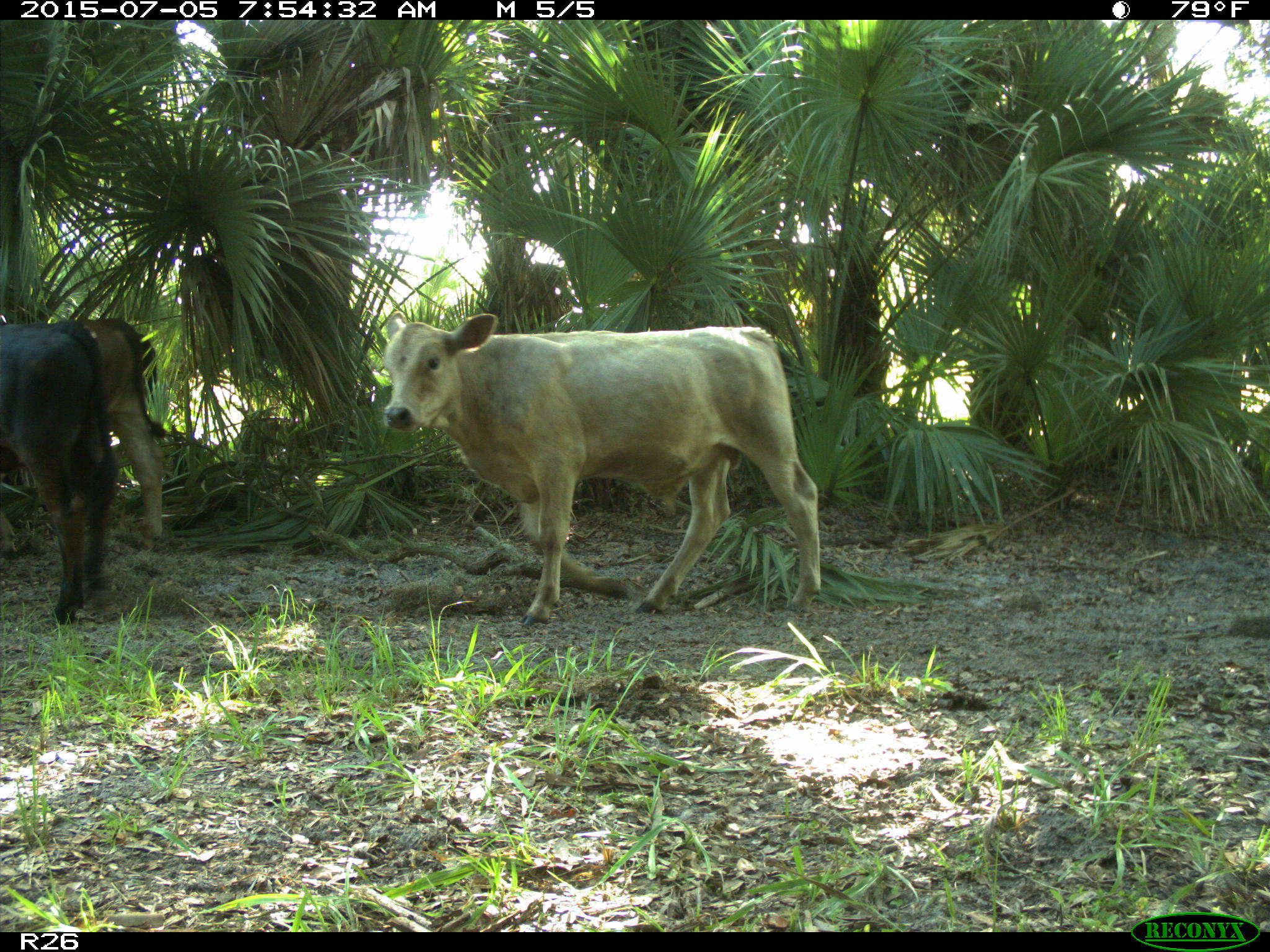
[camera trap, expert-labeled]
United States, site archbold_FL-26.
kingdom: Animalia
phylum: Chordata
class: Mammalia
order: Artiodactyla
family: Bovidae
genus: Bos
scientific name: Bos taurus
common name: domestic cow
Bos taurus (domestic cow).